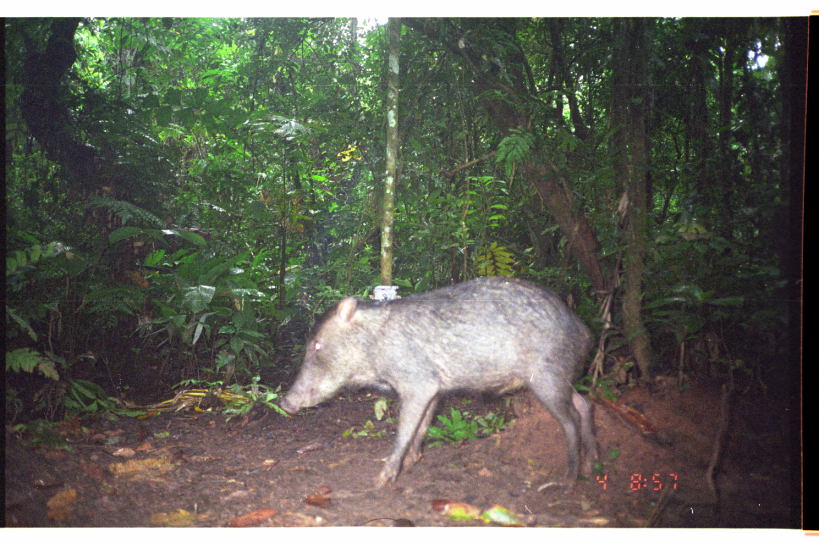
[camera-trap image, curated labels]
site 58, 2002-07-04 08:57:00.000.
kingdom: Animalia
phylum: Chordata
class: Mammalia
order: Artiodactyla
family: Tayassuidae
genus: Tayassu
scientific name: Tayassu pecari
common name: white-lipped peccary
Tayassu pecari (white-lipped peccary).